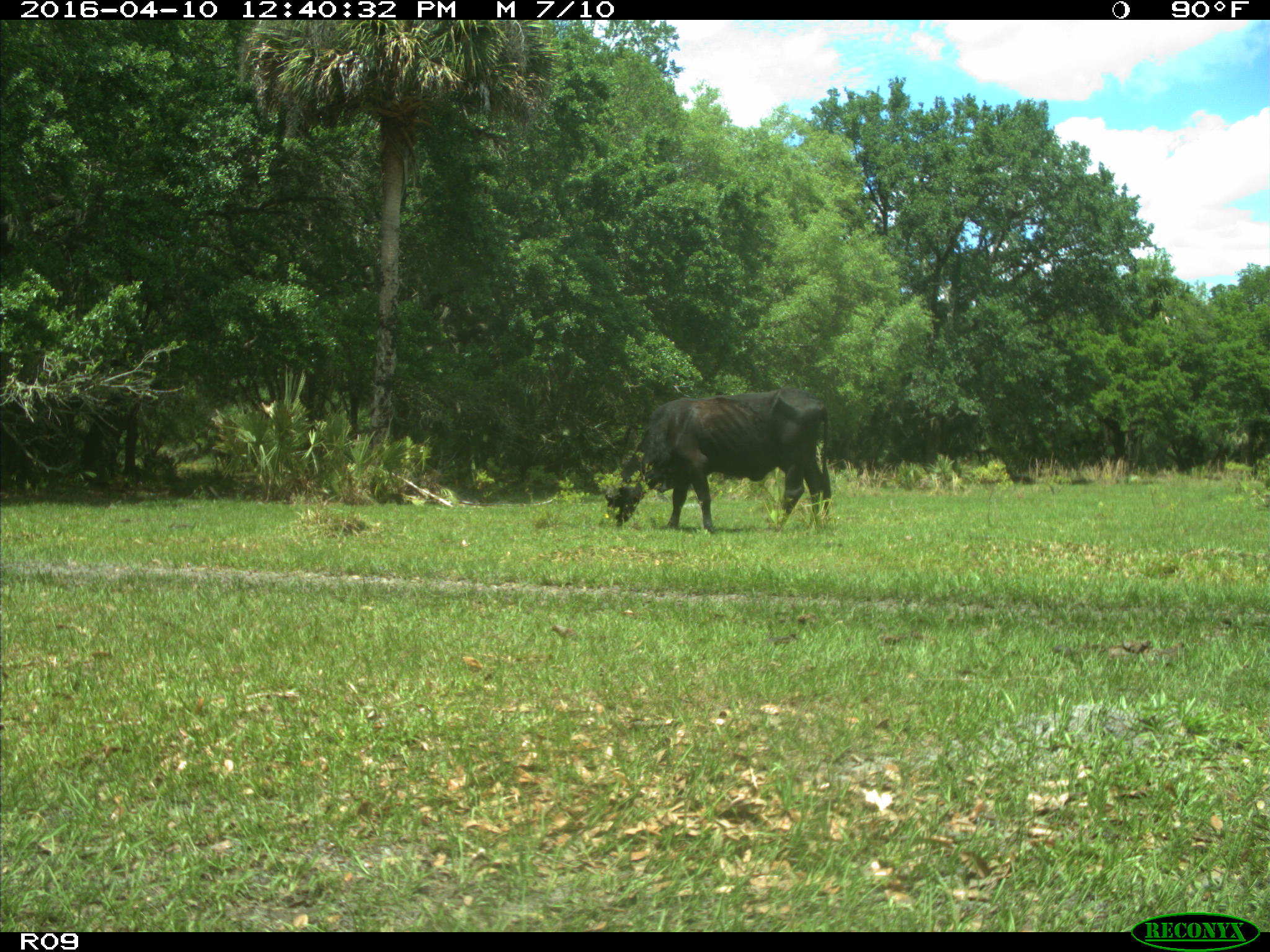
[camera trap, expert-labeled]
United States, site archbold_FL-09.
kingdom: Animalia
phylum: Chordata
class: Mammalia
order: Artiodactyla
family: Bovidae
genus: Bos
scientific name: Bos taurus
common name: domestic cow